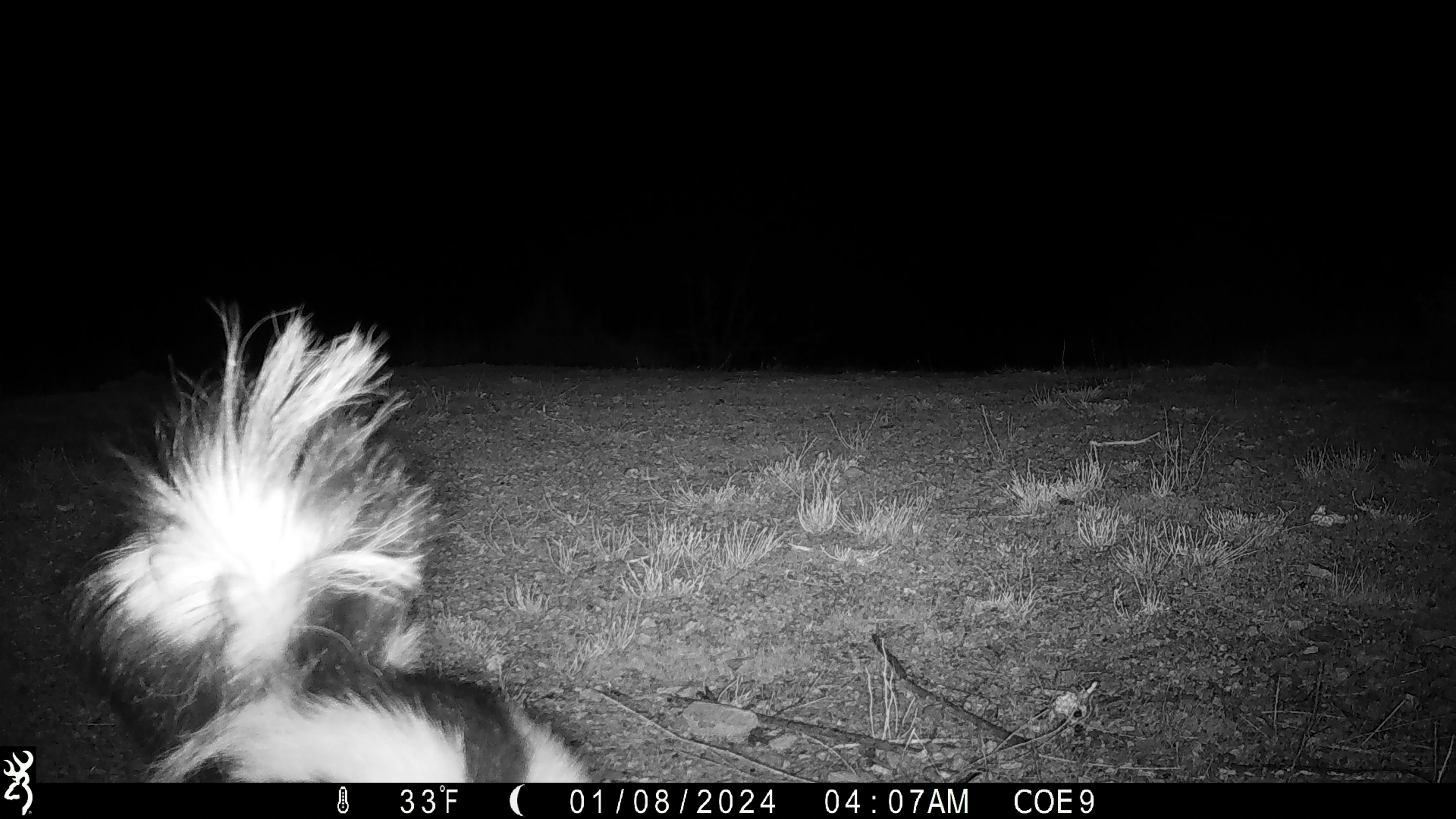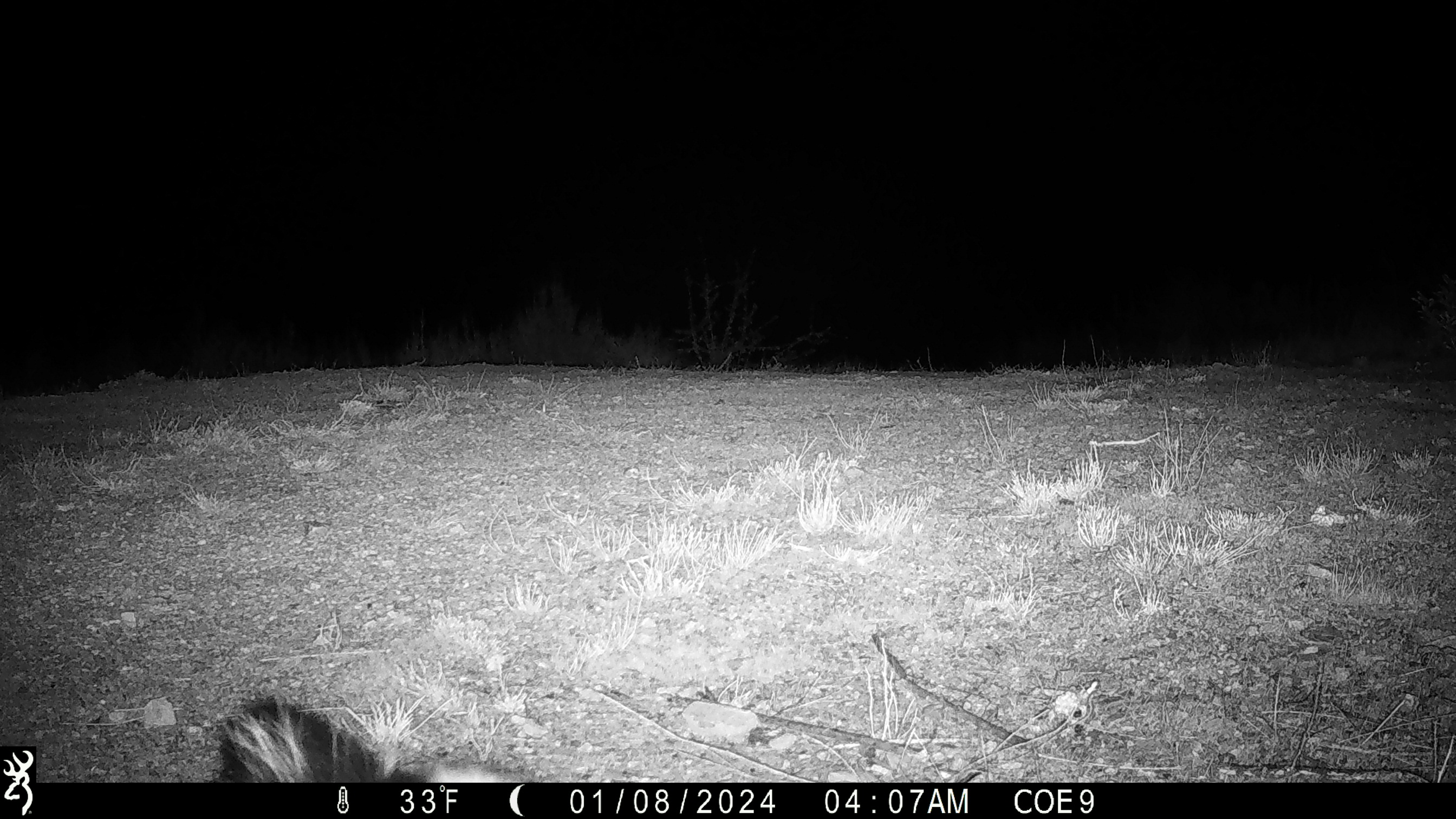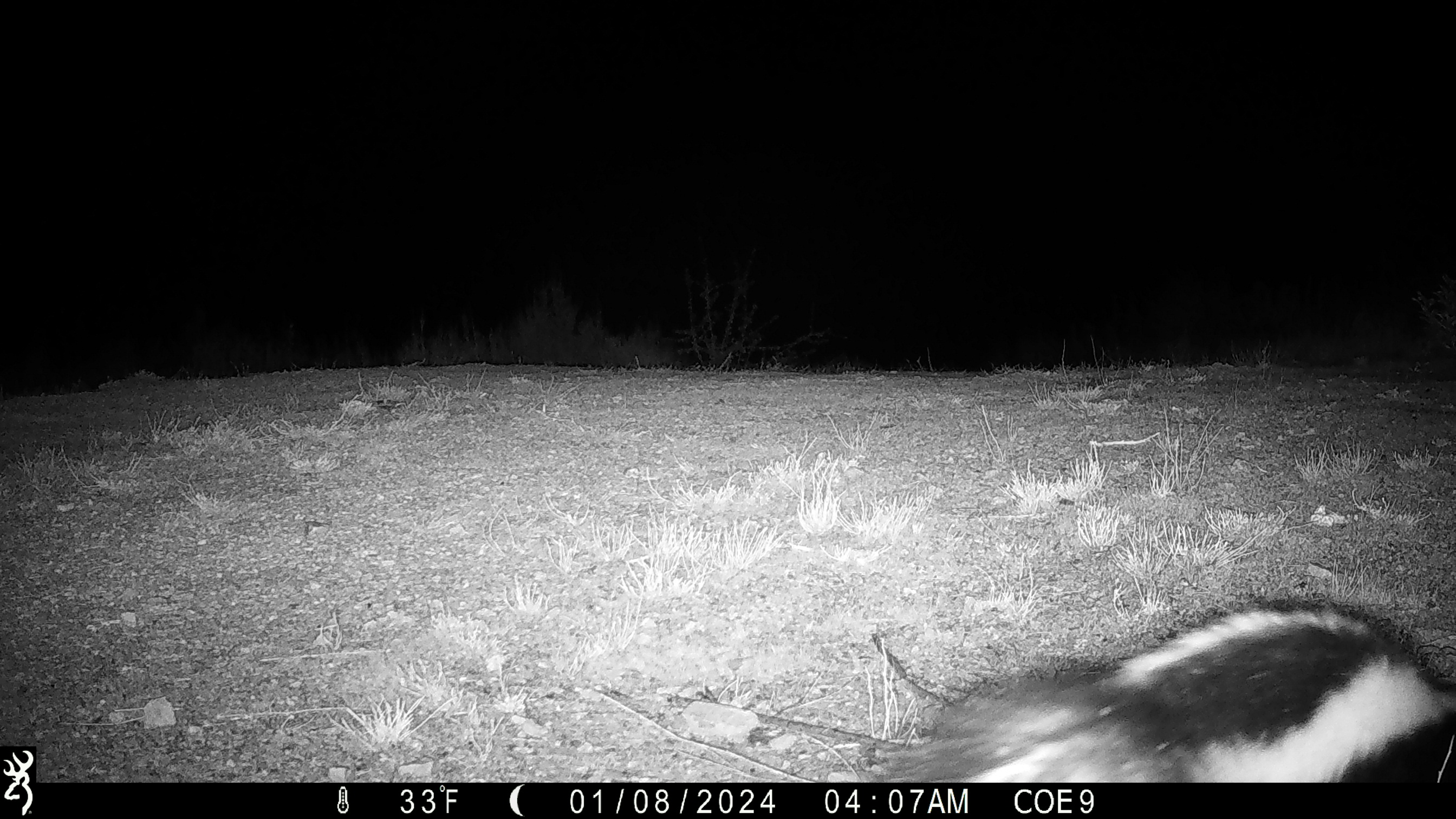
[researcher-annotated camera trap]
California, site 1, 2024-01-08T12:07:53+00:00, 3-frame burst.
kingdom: Animalia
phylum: Chordata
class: Mammalia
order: Carnivora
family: Mephitidae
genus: Mephitis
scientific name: Mephitis mephitis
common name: striped skunk